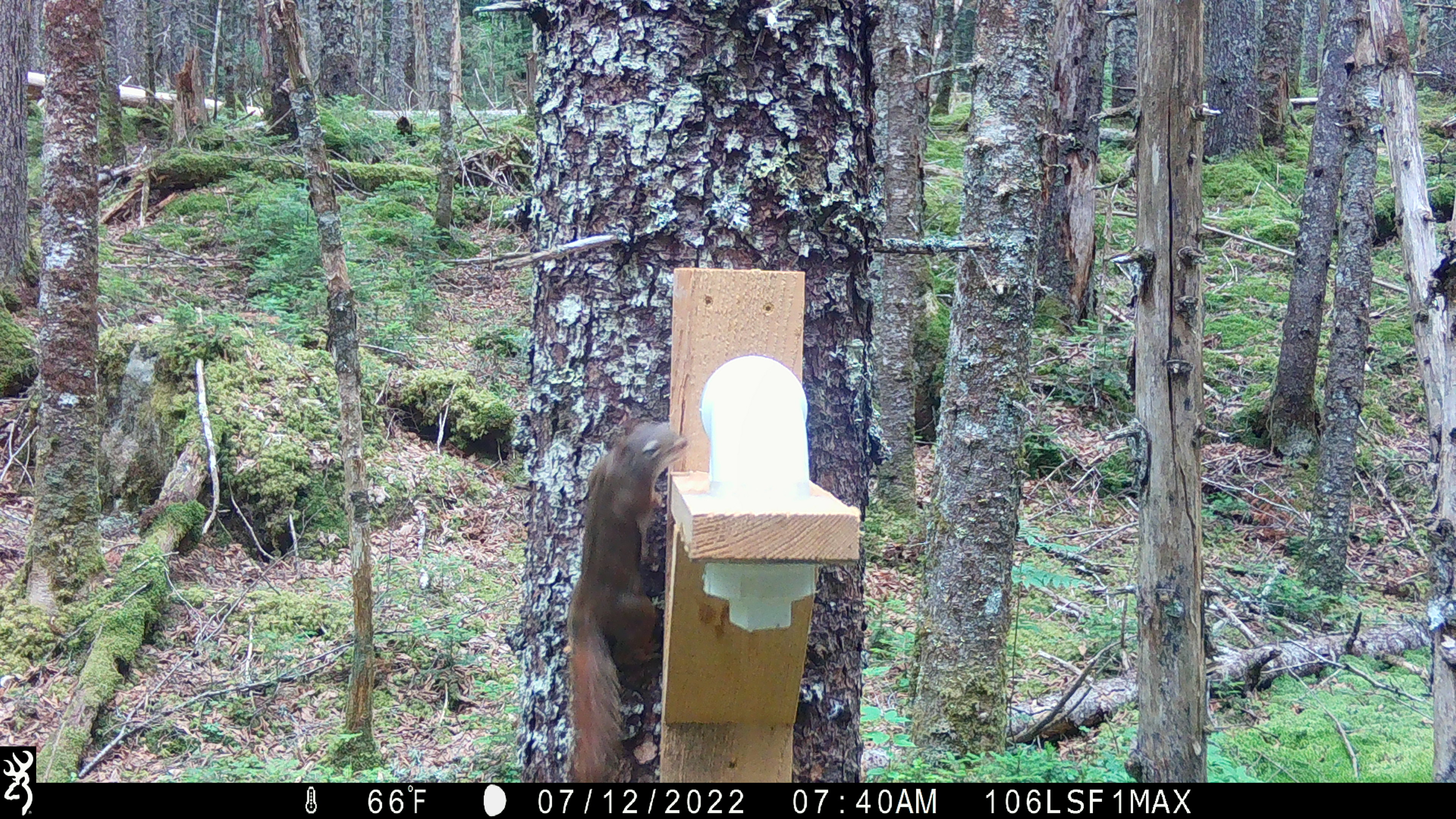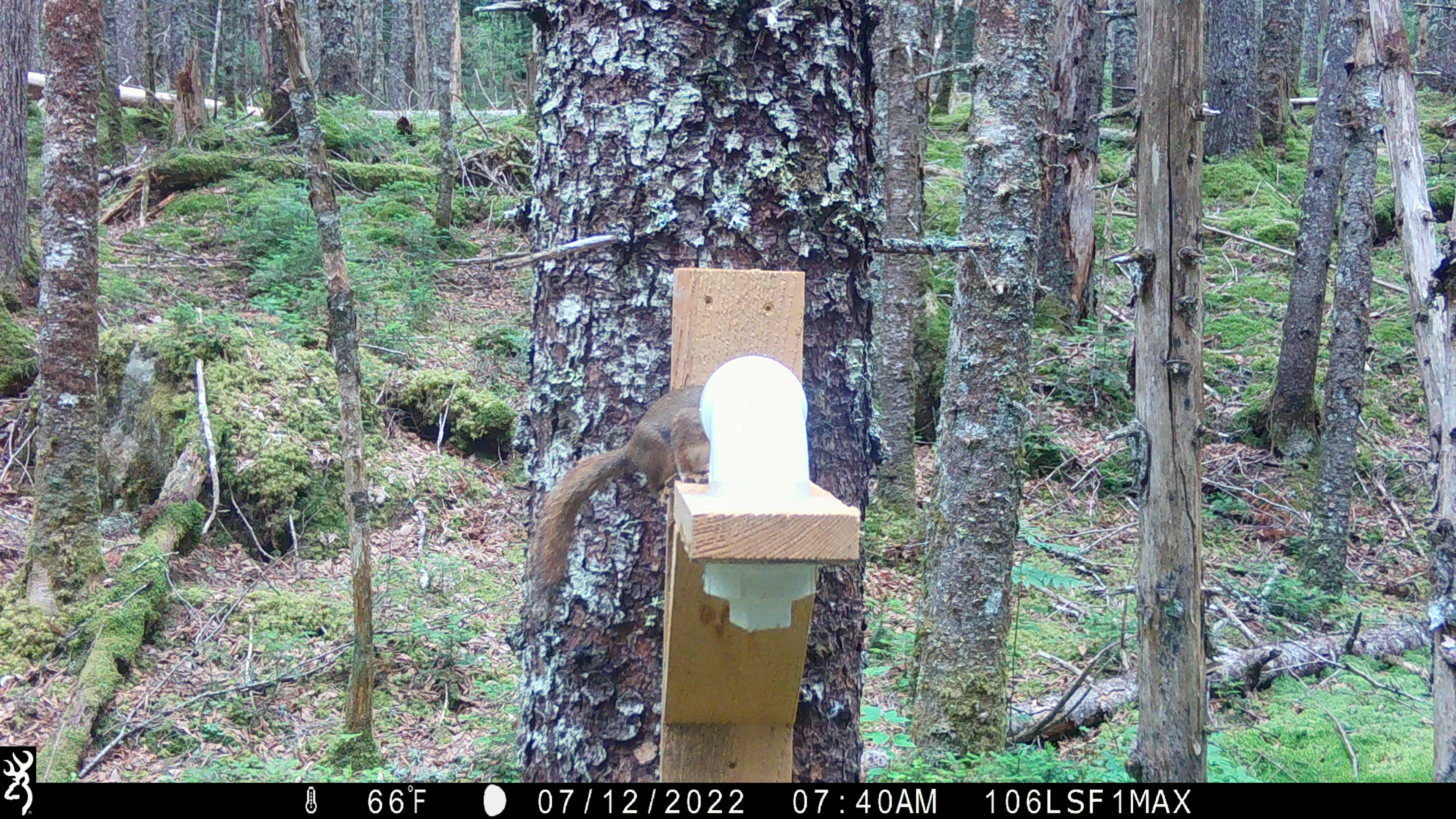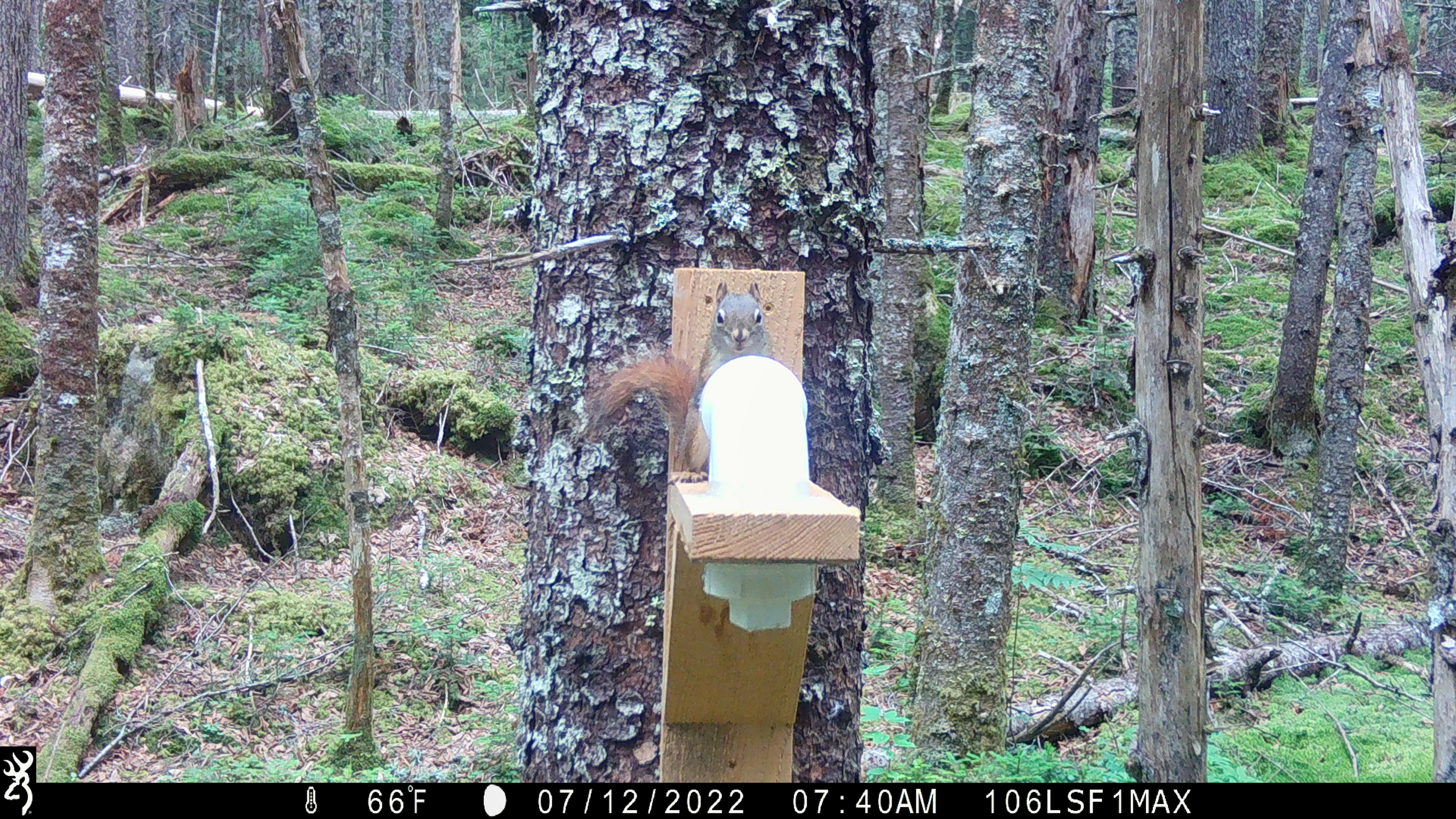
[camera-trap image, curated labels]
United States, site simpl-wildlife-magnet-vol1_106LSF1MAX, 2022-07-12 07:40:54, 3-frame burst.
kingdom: Animalia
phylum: Chordata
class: Mammalia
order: Rodentia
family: Sciuridae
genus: Tamiasciurus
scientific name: Tamiasciurus hudsonicus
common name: red squirrel